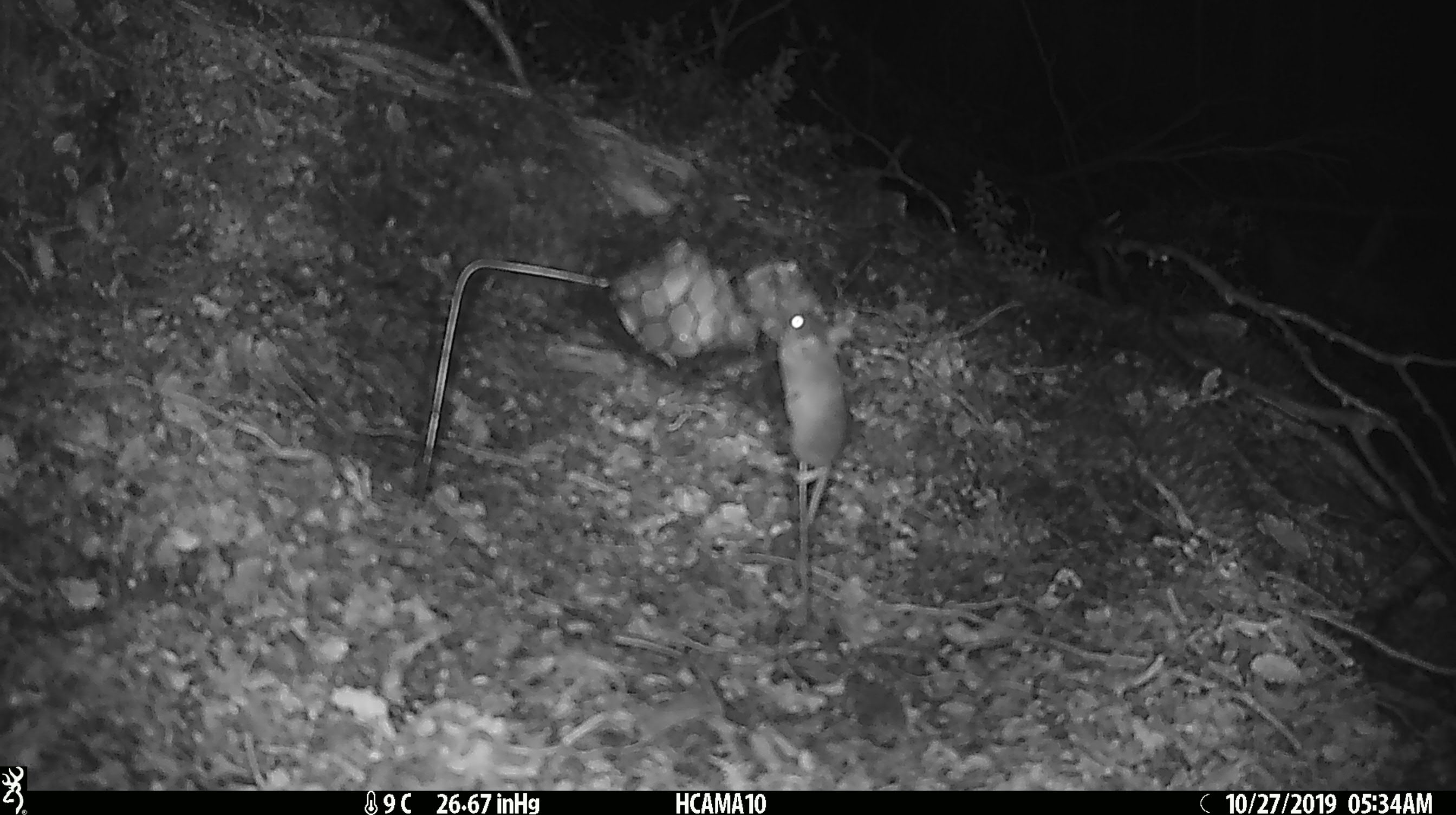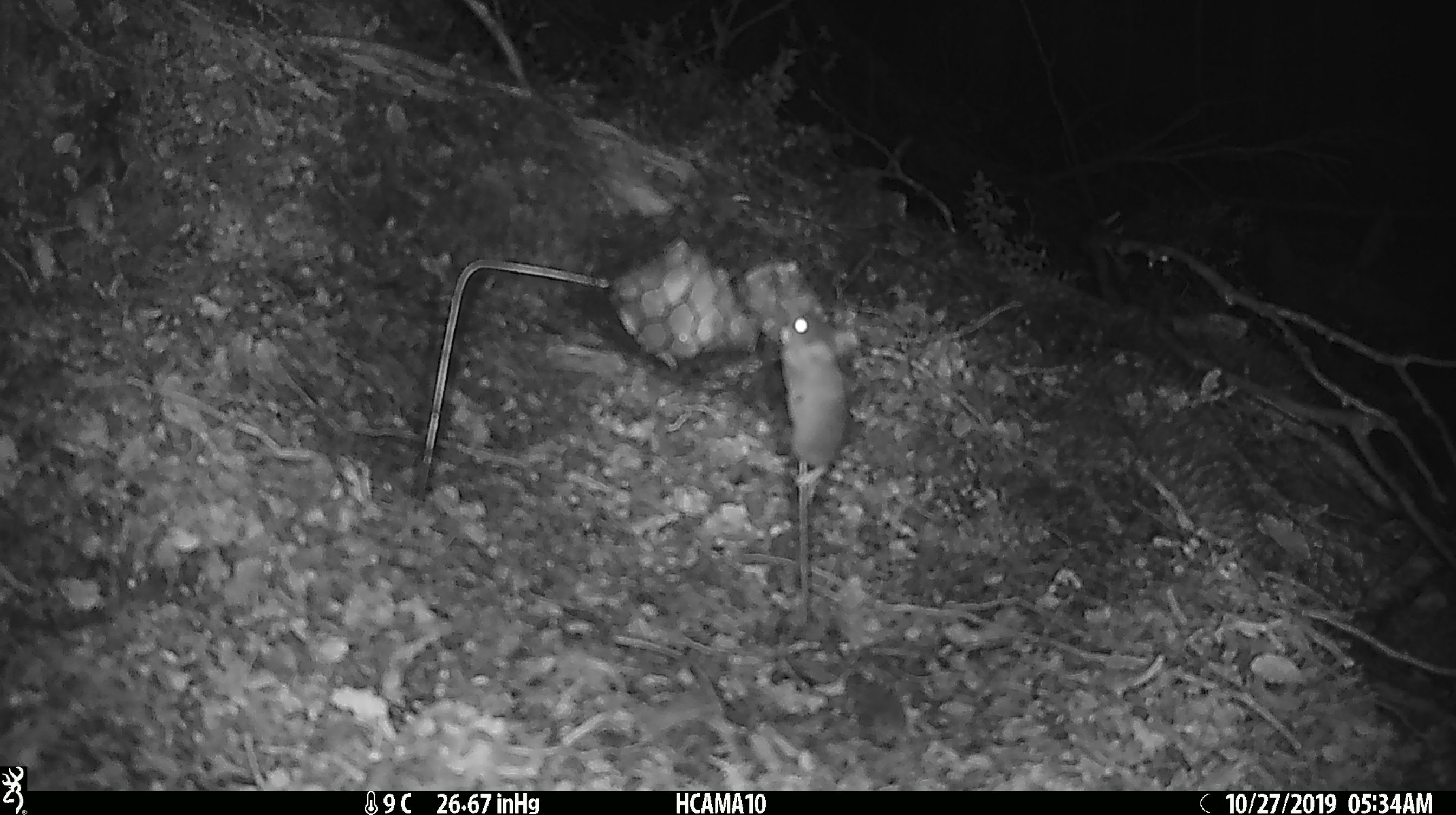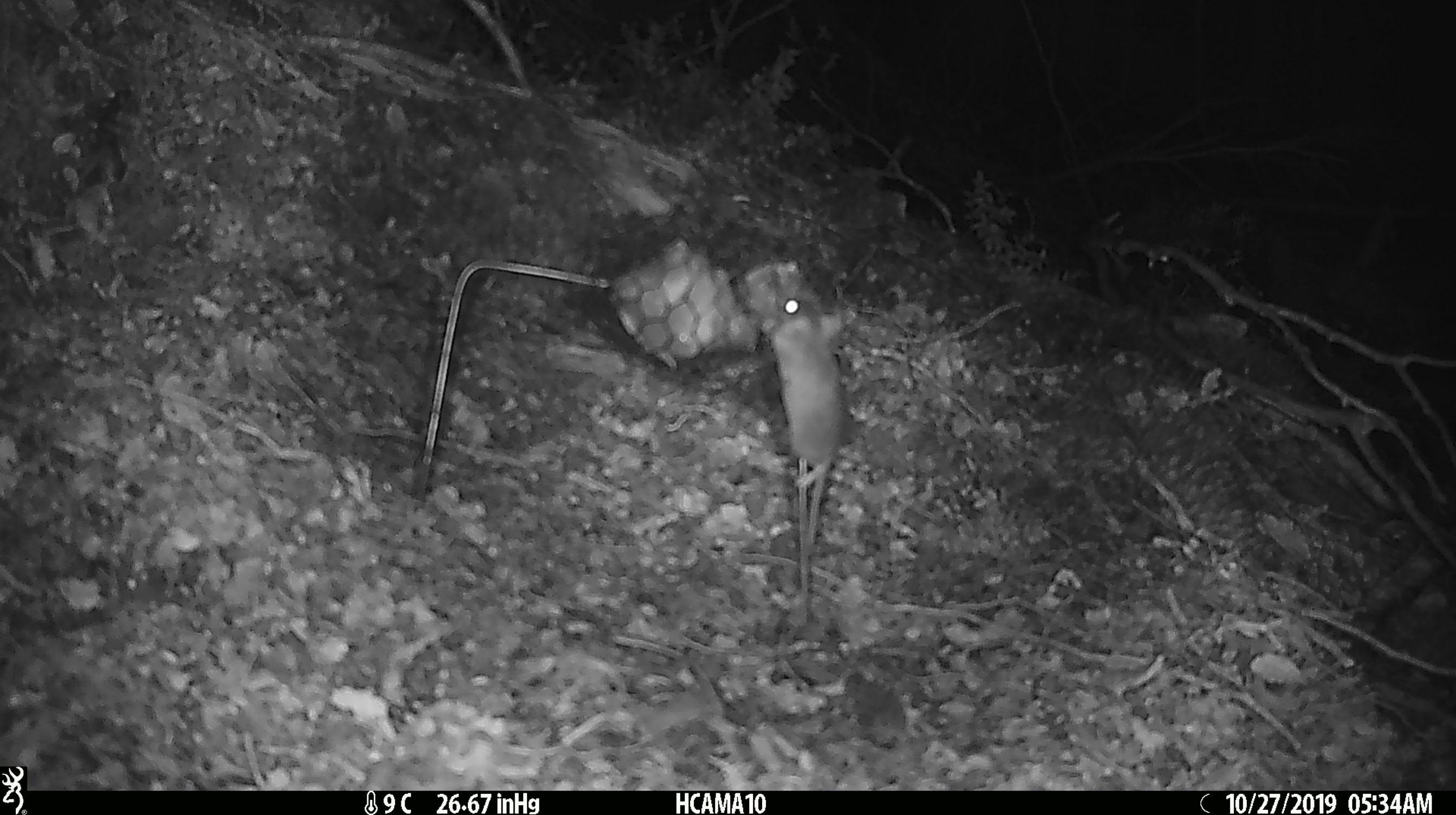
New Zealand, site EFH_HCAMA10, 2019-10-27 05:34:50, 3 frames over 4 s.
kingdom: Animalia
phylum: Chordata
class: Mammalia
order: Rodentia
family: Muridae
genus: Mus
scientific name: Mus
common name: mouse